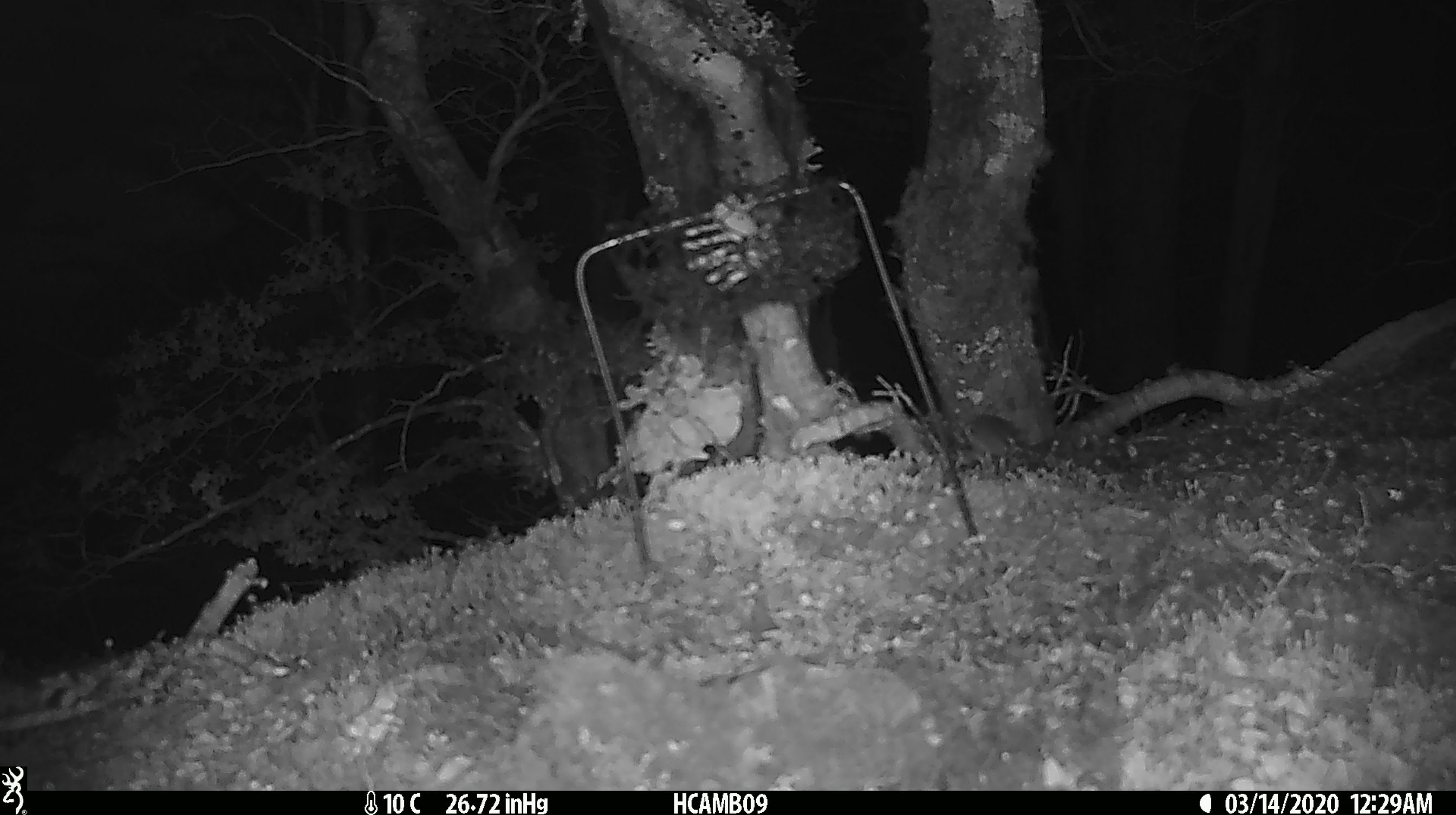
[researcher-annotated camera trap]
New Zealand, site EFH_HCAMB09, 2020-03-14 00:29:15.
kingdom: Animalia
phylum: Chordata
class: Mammalia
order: Rodentia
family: Muridae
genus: Mus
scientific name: Mus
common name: mouse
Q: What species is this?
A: Mouse (Mus).